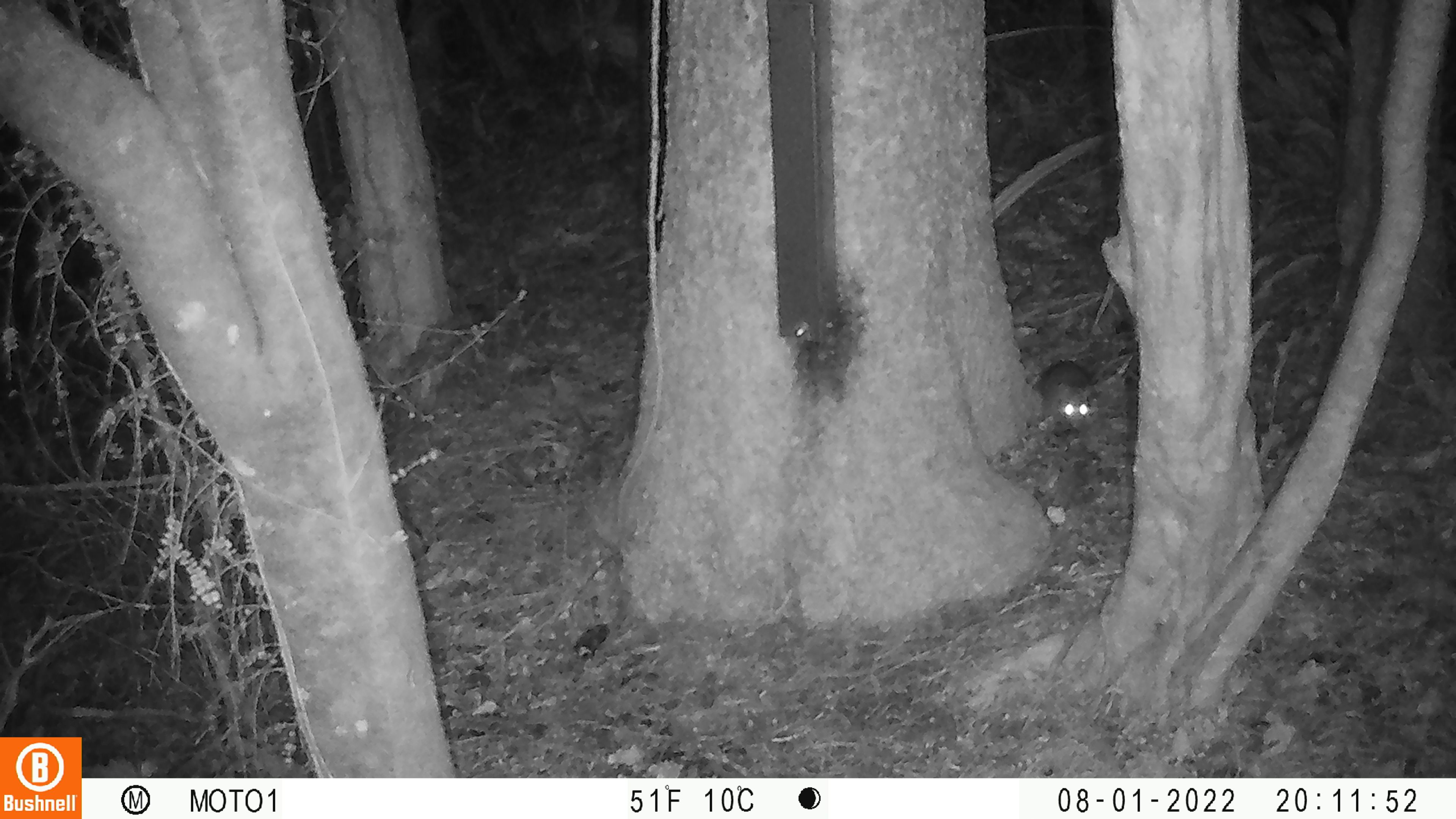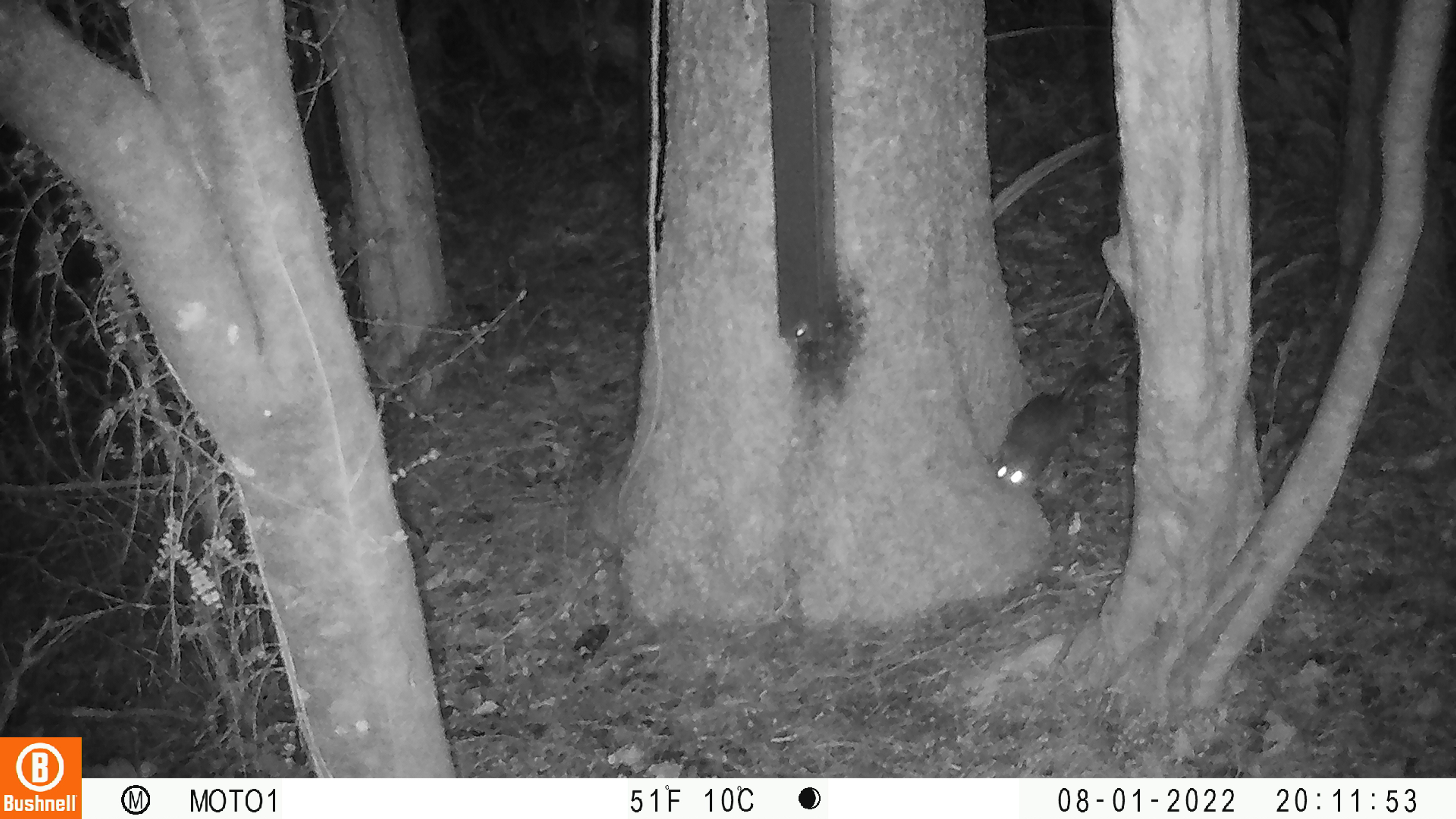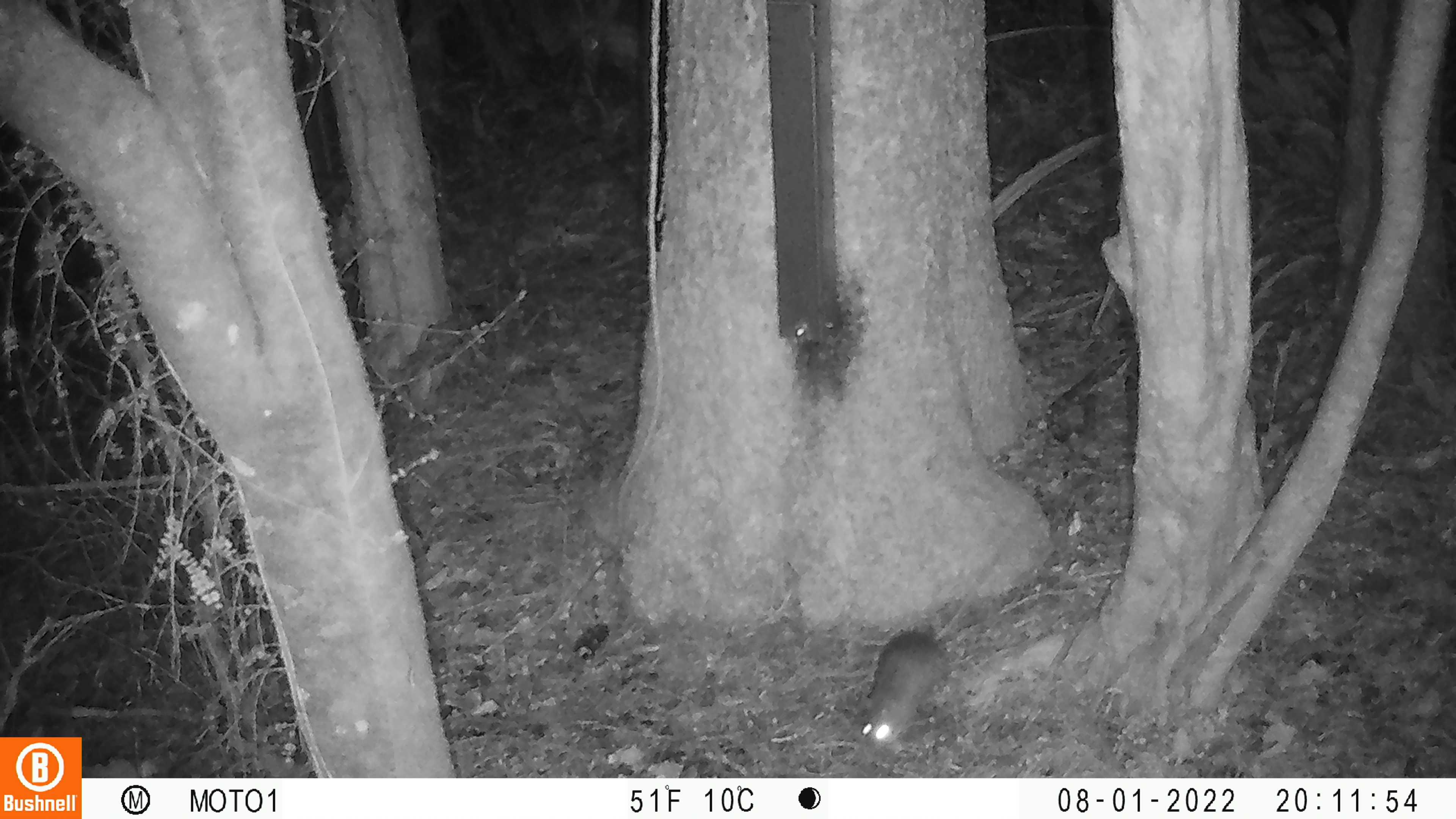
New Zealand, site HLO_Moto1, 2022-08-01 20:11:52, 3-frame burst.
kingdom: Animalia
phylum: Chordata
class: Mammalia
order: Rodentia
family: Muridae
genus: Rattus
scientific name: Rattus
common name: rat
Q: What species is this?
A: Rat (Rattus).